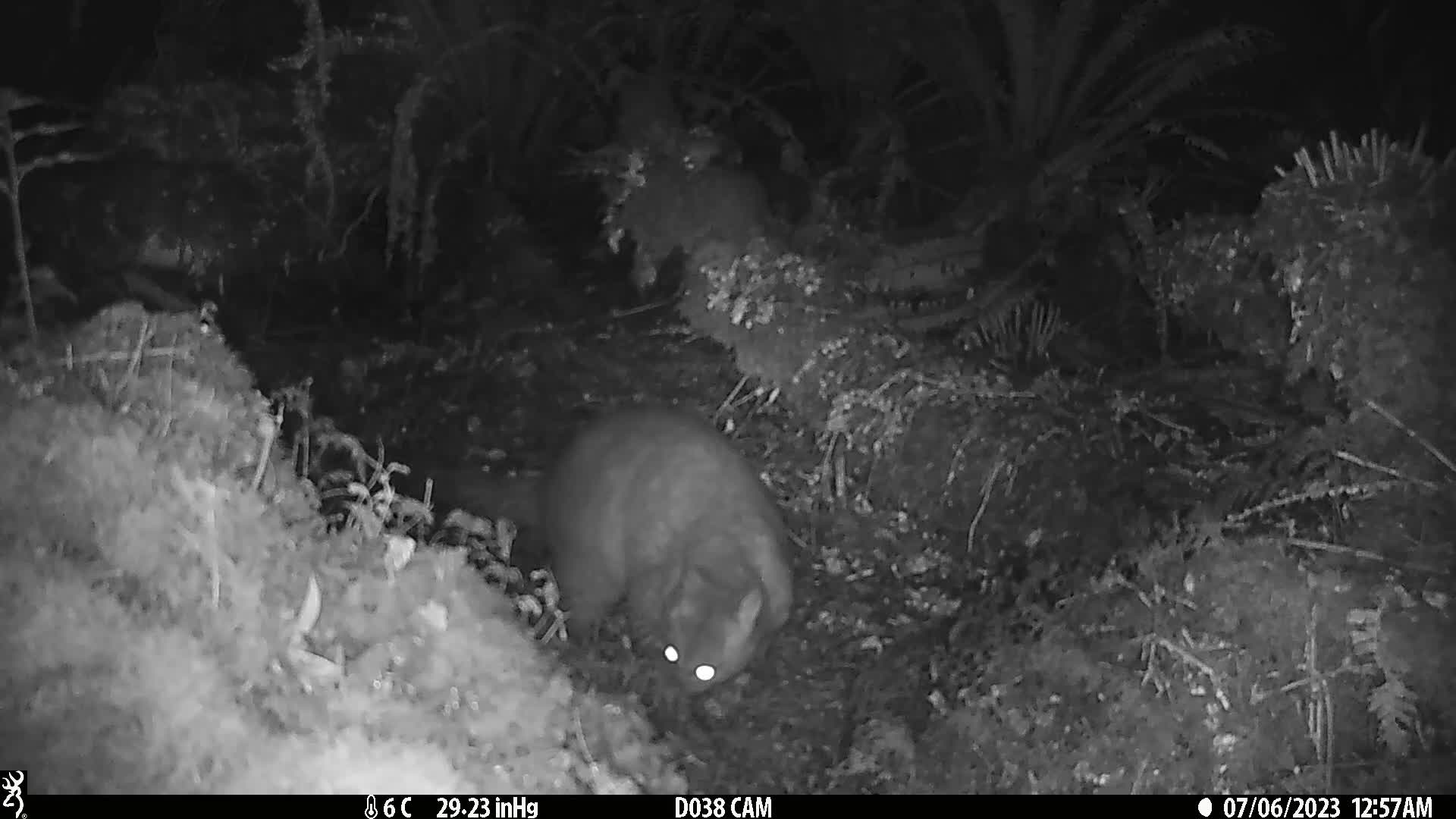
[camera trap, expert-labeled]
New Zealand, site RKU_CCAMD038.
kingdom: Animalia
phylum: Chordata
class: Mammalia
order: Diprotodontia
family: Phalangeridae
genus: Trichosurus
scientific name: Trichosurus vulpecula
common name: common brushtail possum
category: possum